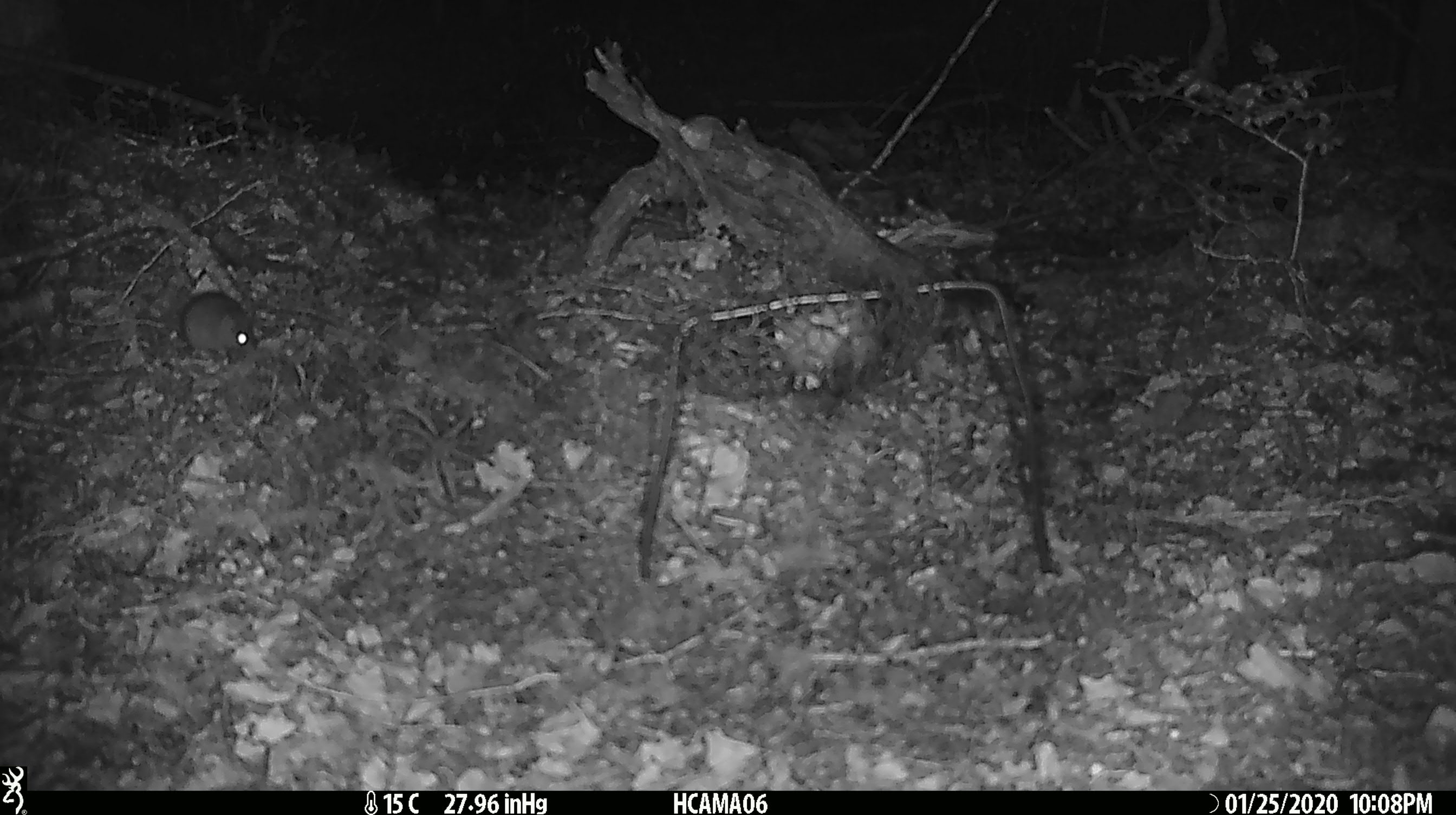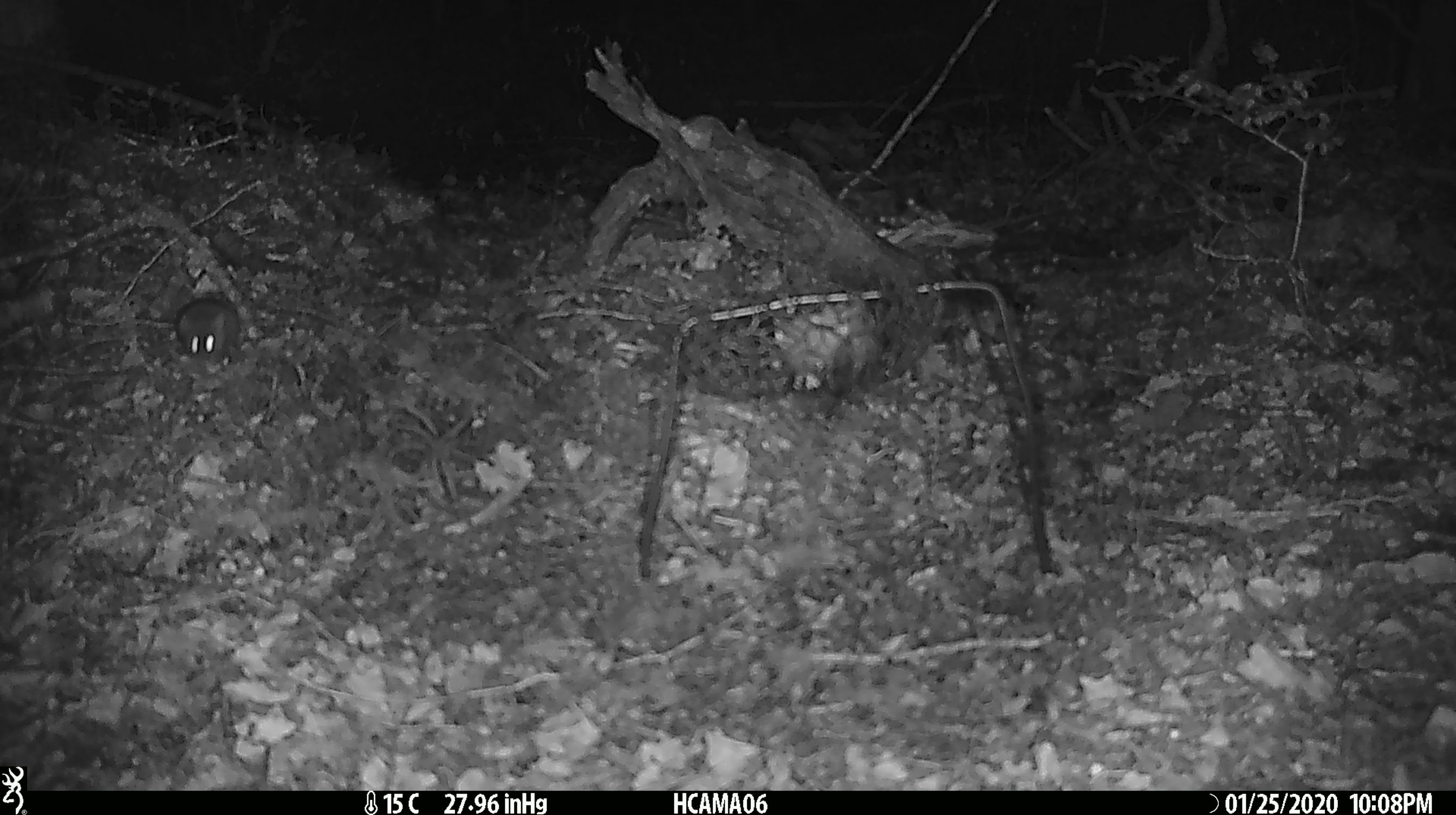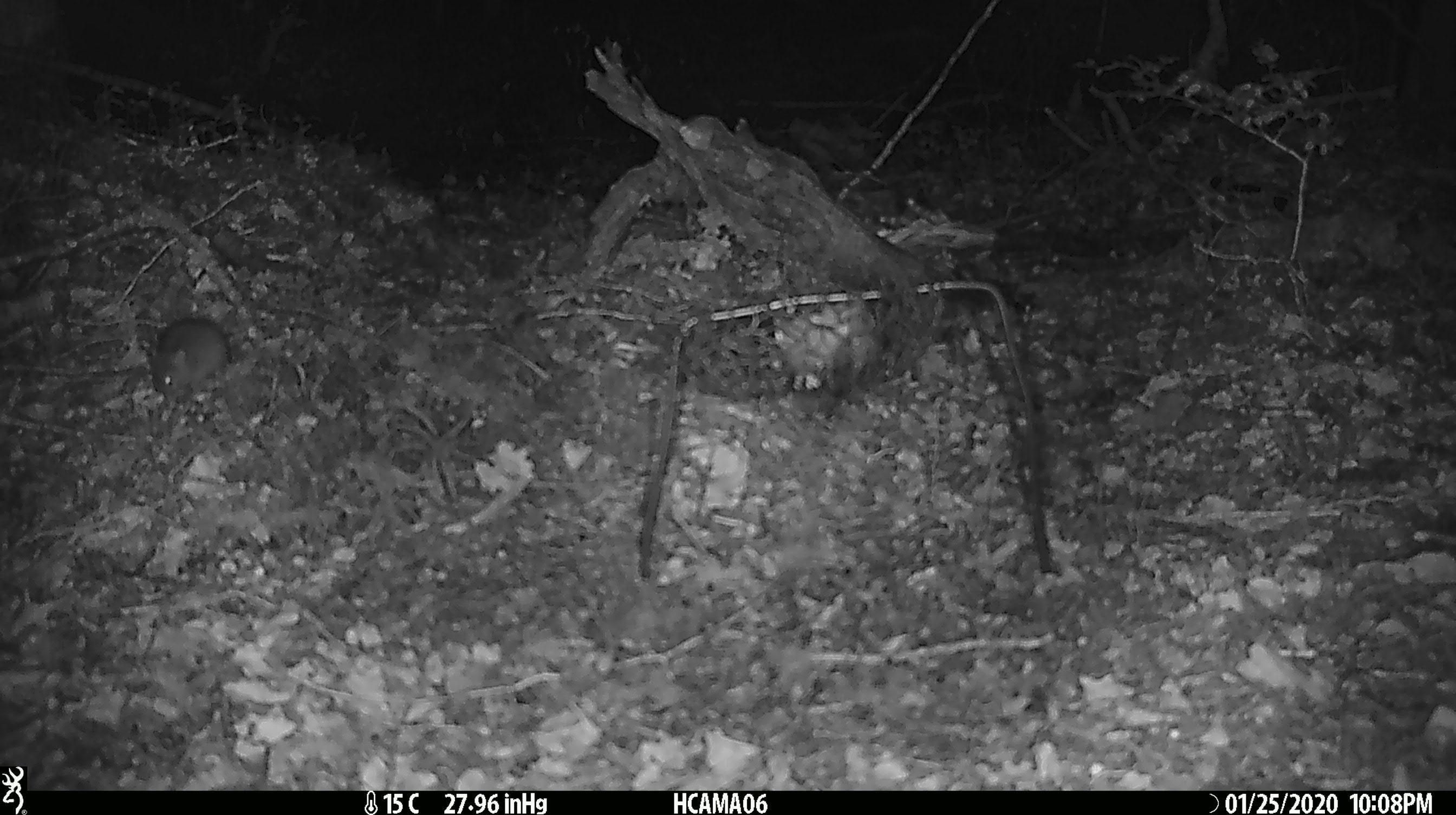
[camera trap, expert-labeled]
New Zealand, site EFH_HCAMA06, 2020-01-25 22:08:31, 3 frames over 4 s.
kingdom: Animalia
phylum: Chordata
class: Mammalia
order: Rodentia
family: Muridae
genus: Mus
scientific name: Mus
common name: mouse